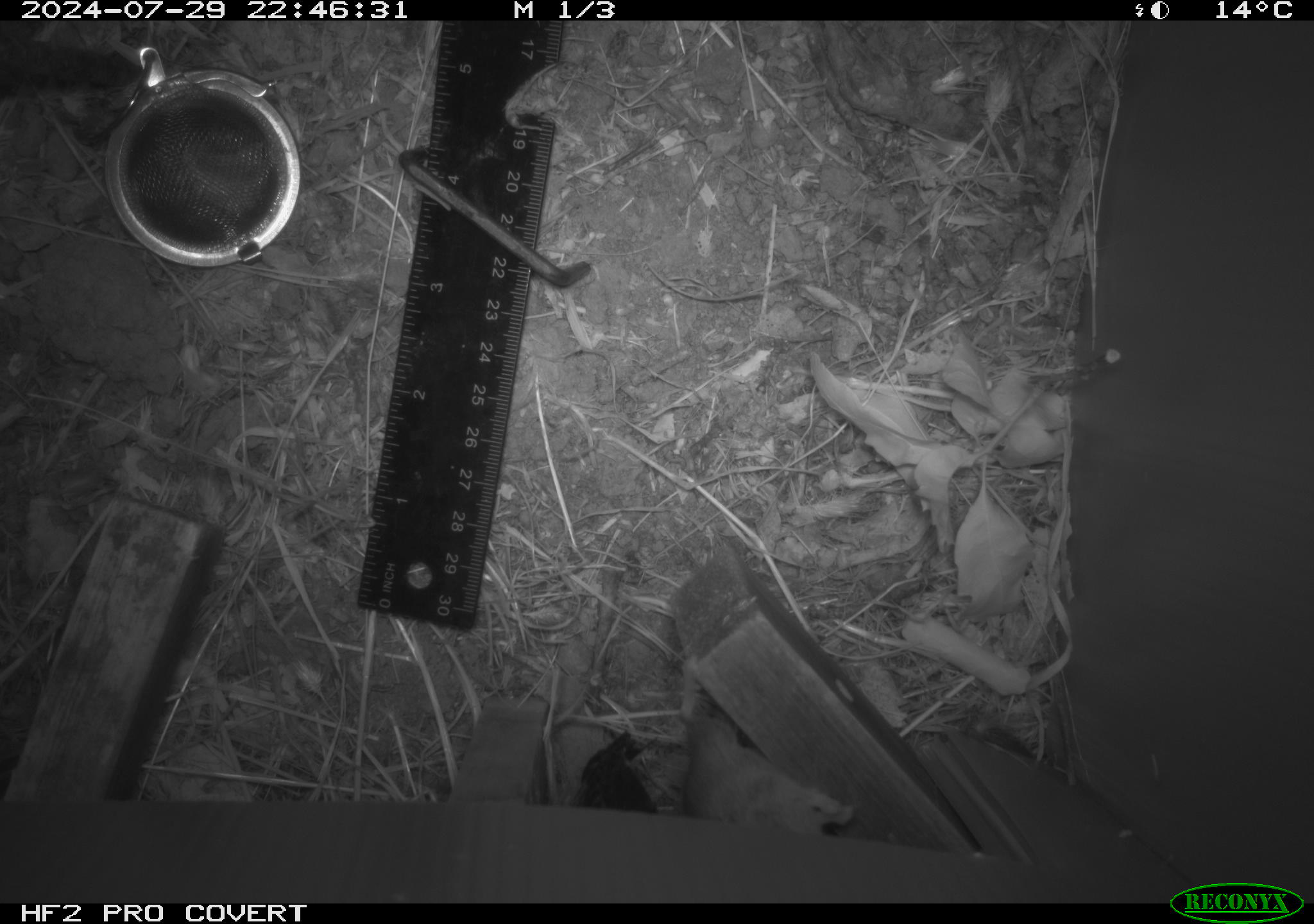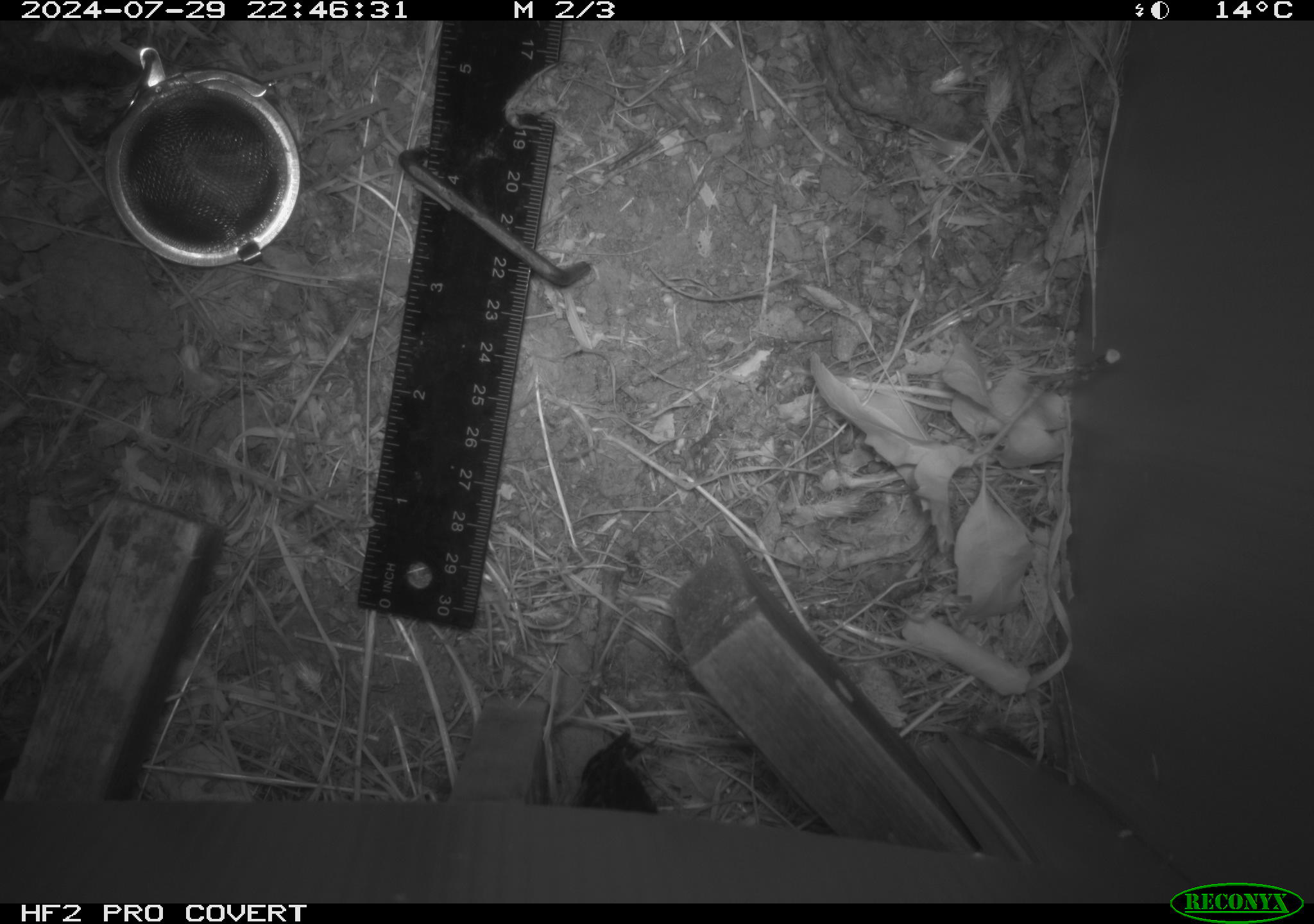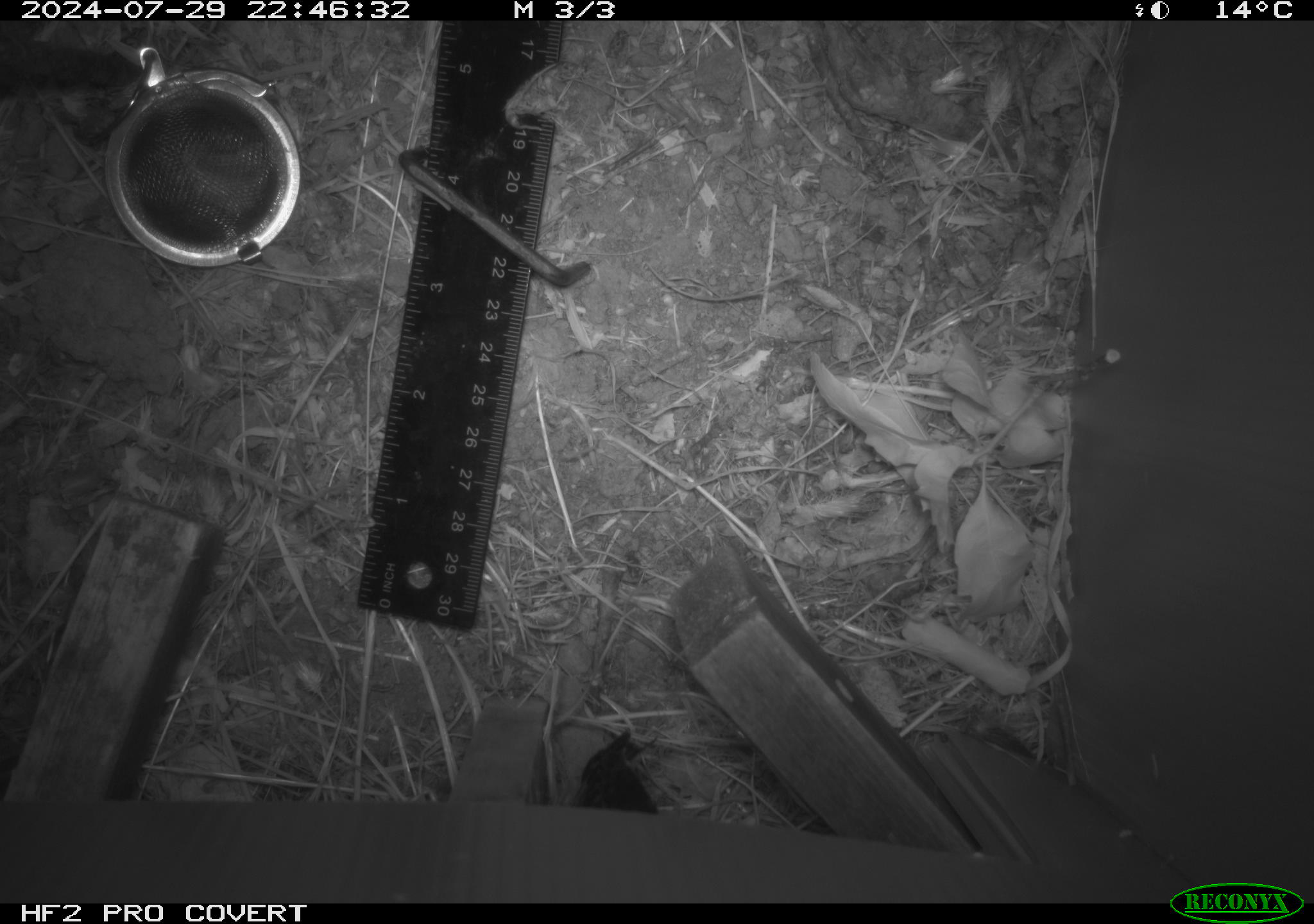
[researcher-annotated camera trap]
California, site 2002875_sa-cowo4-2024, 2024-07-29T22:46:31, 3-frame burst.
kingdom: Animalia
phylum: Chordata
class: Mammalia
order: Rodentia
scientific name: Rodentia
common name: mouse species